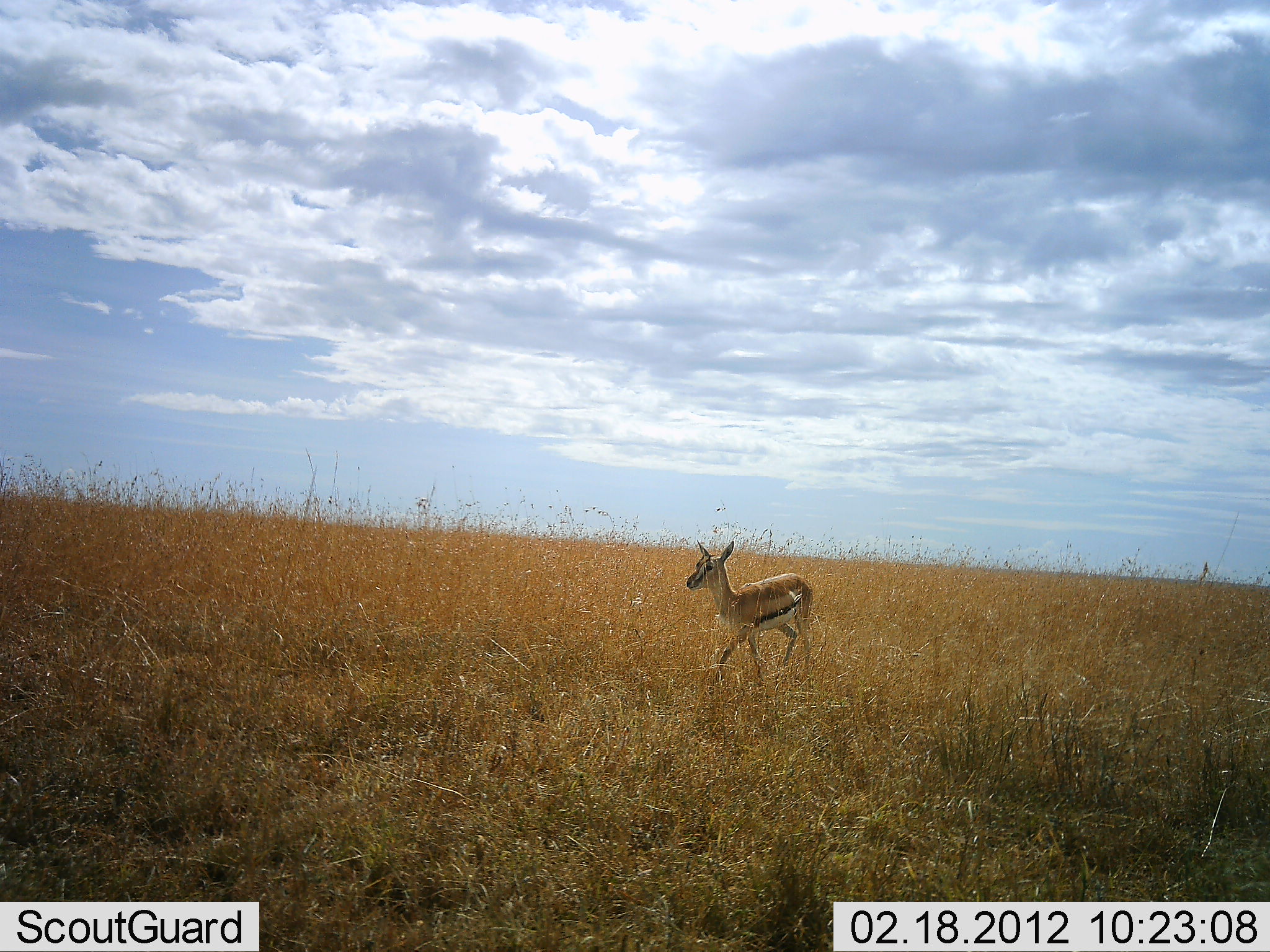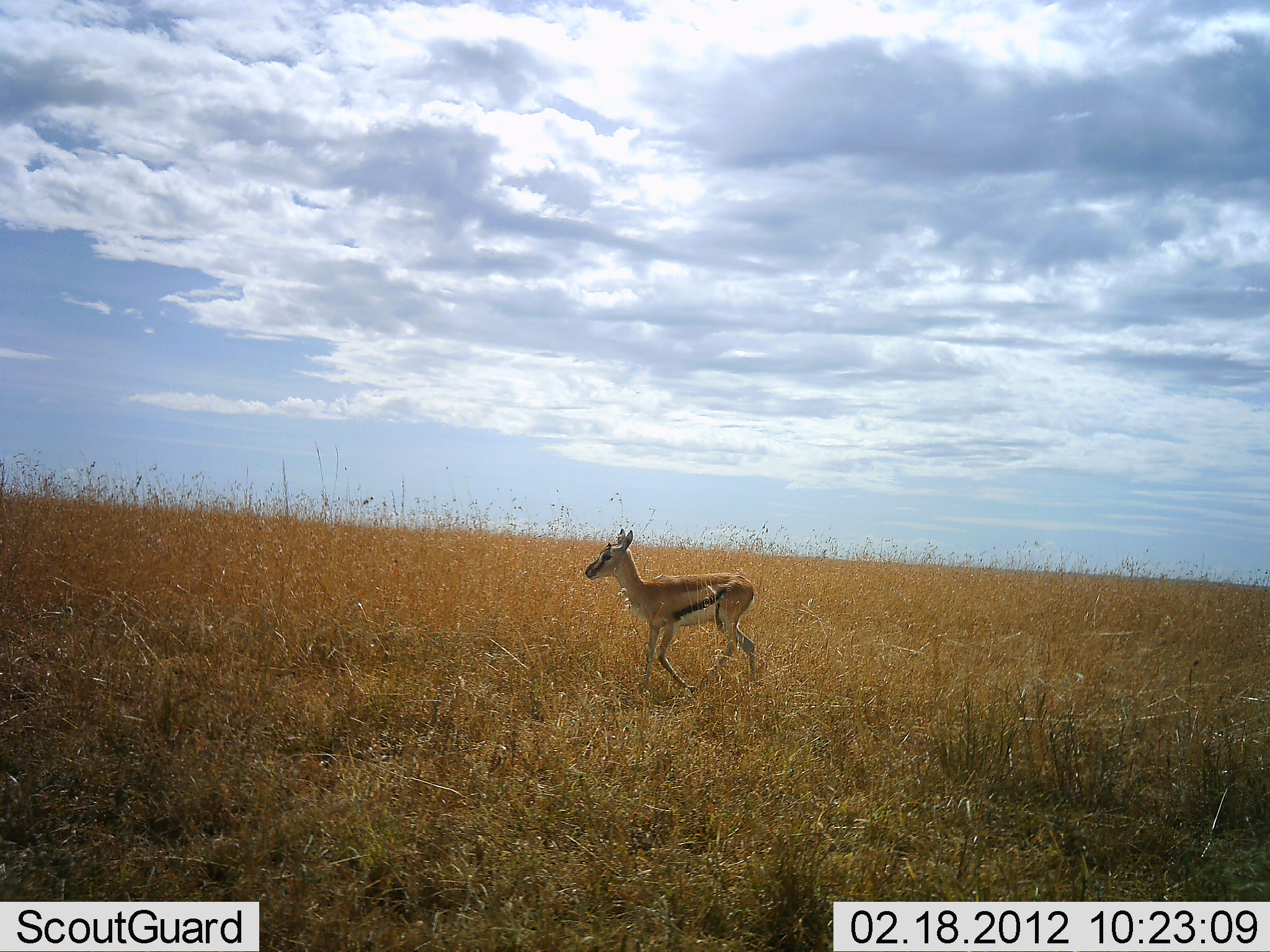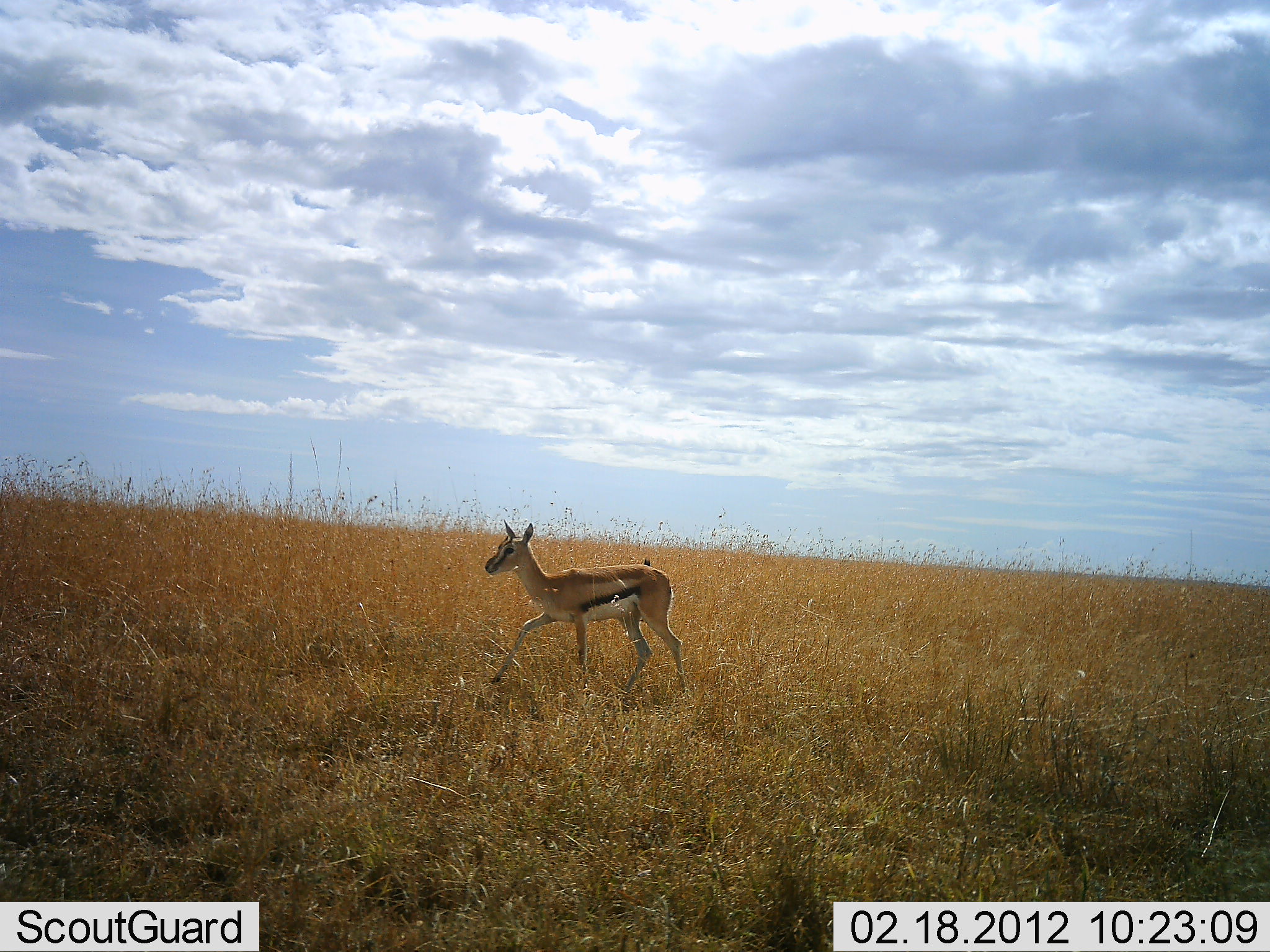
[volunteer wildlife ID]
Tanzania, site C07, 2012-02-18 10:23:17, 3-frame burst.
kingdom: Animalia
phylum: Chordata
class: Mammalia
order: Artiodactyla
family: Bovidae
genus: Eudorcas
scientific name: Eudorcas thomsonii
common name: thomson's gazelle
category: gazellethomsons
Gazellethomsons (thomson's gazelle) (Eudorcas thomsonii), count 1. Behavior (volunteer vote fractions): standing 6%, resting 0%, moving 100%, interacting 0%. Young present (vote fraction): 12%. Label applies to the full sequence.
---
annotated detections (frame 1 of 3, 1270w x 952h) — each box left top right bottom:
animal: 686 540 814 694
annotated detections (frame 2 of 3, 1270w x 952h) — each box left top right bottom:
animal: 584 528 762 694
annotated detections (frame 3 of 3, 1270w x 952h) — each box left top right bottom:
animal: 485 519 687 695